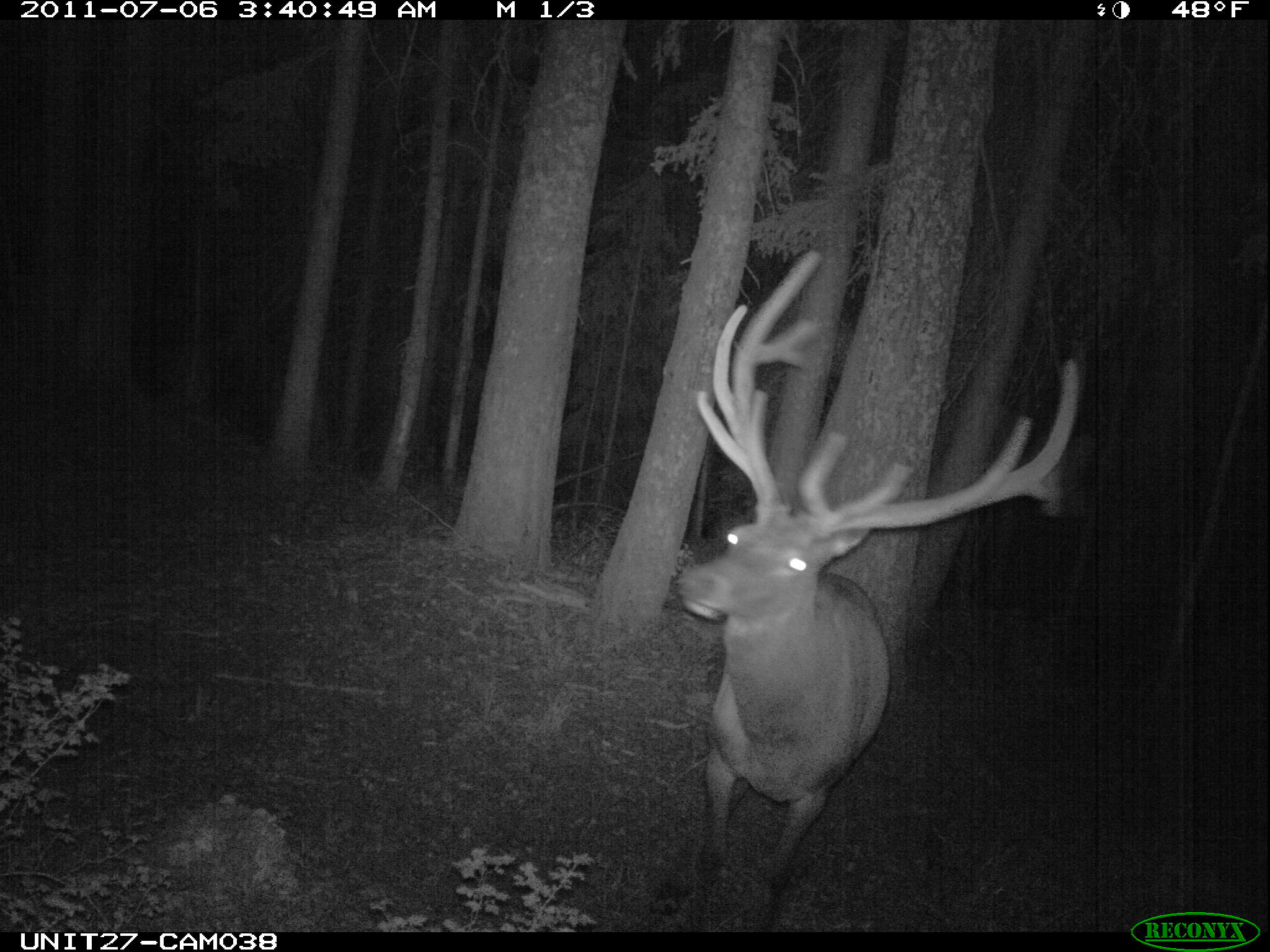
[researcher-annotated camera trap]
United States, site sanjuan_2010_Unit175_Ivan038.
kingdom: Animalia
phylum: Chordata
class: Mammalia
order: Artiodactyla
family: Cervidae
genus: Cervus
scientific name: Cervus elaphus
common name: red deer